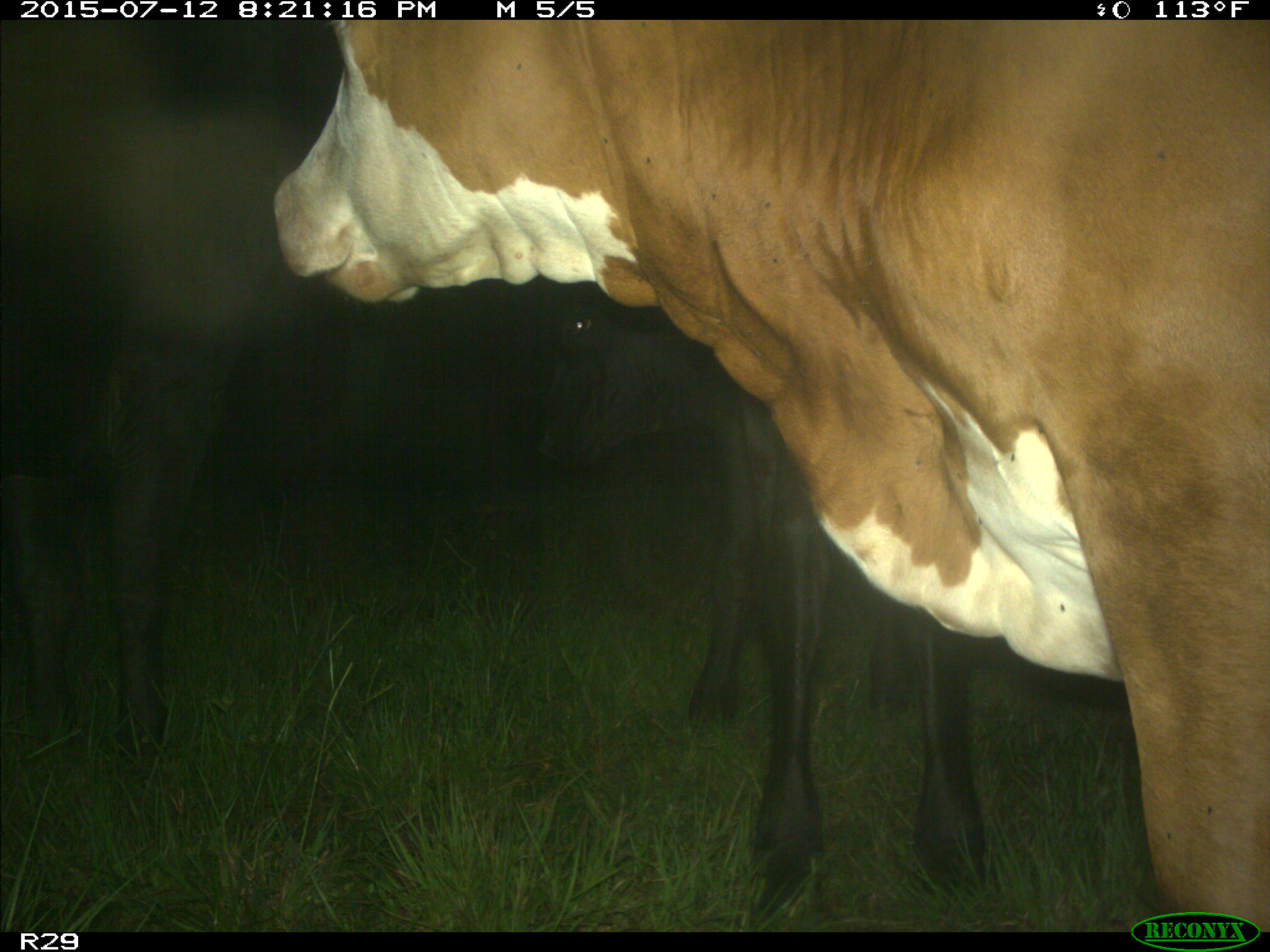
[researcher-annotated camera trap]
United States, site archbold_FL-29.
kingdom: Animalia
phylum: Chordata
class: Mammalia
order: Artiodactyla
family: Bovidae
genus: Bos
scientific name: Bos taurus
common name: domestic cow